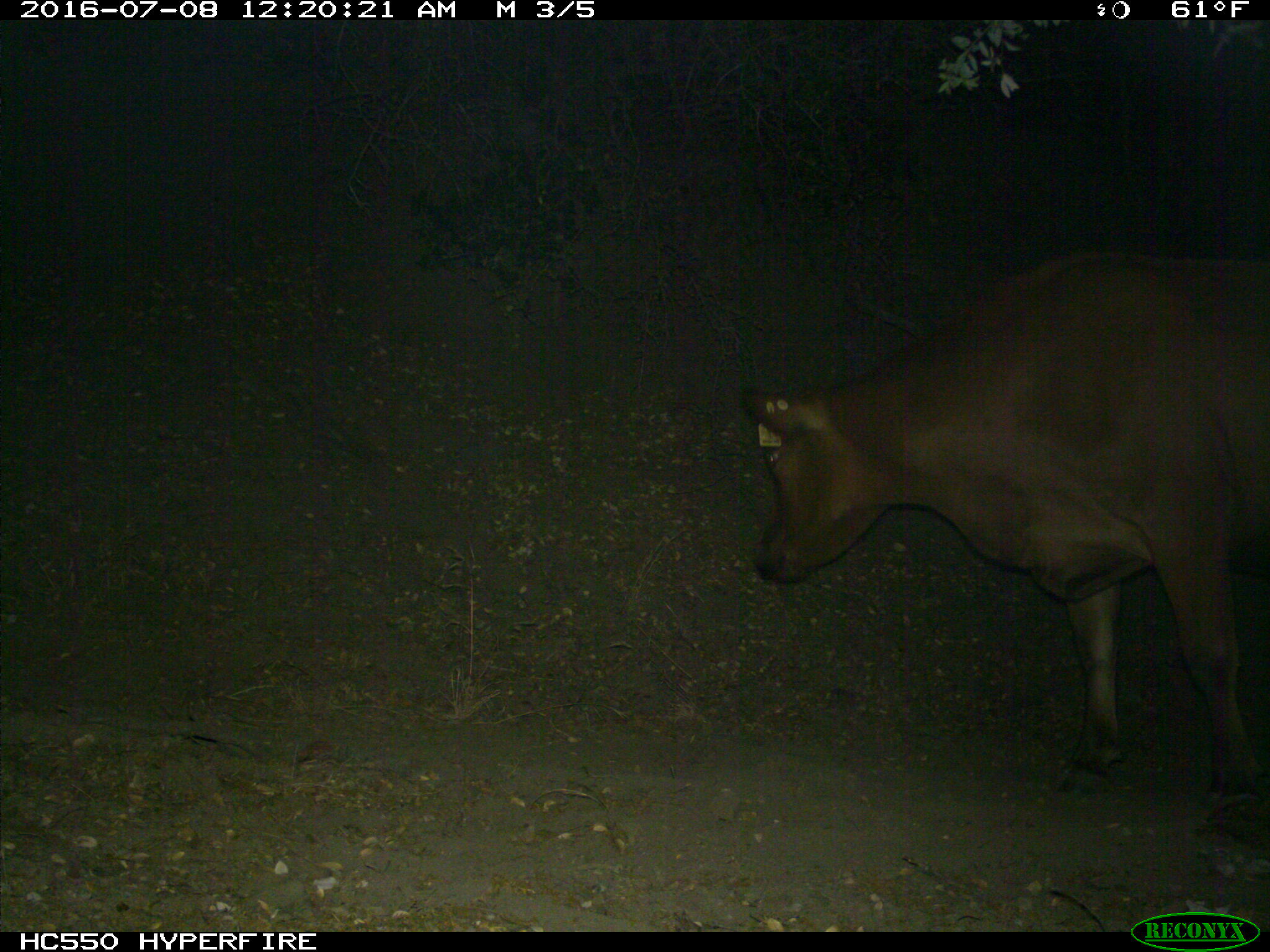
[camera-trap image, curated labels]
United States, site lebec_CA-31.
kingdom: Animalia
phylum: Chordata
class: Mammalia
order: Artiodactyla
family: Bovidae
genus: Bos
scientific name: Bos taurus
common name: domestic cow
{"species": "Bos taurus (domestic cow)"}